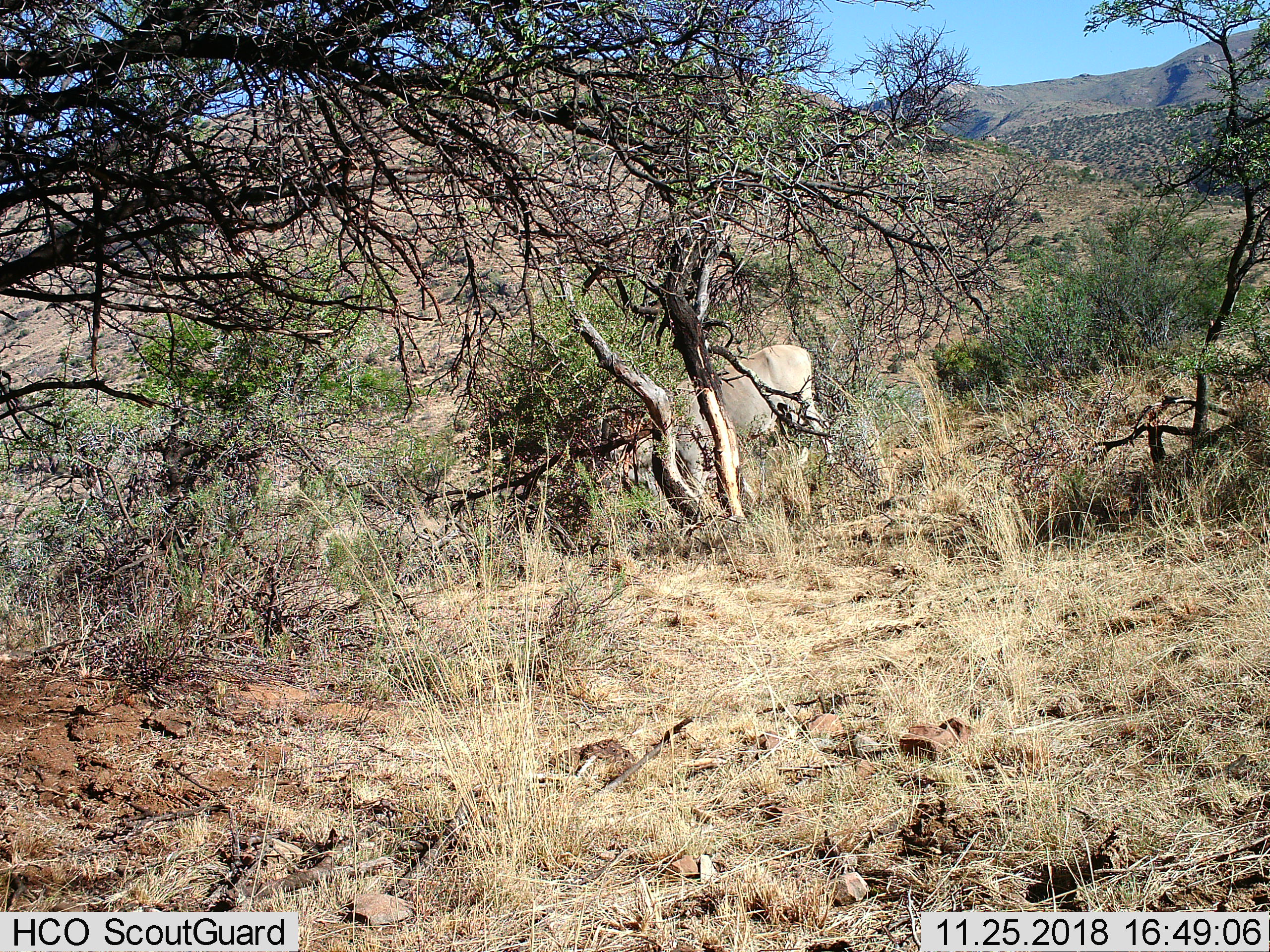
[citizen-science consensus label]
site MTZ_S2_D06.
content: unidentified animal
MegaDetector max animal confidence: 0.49